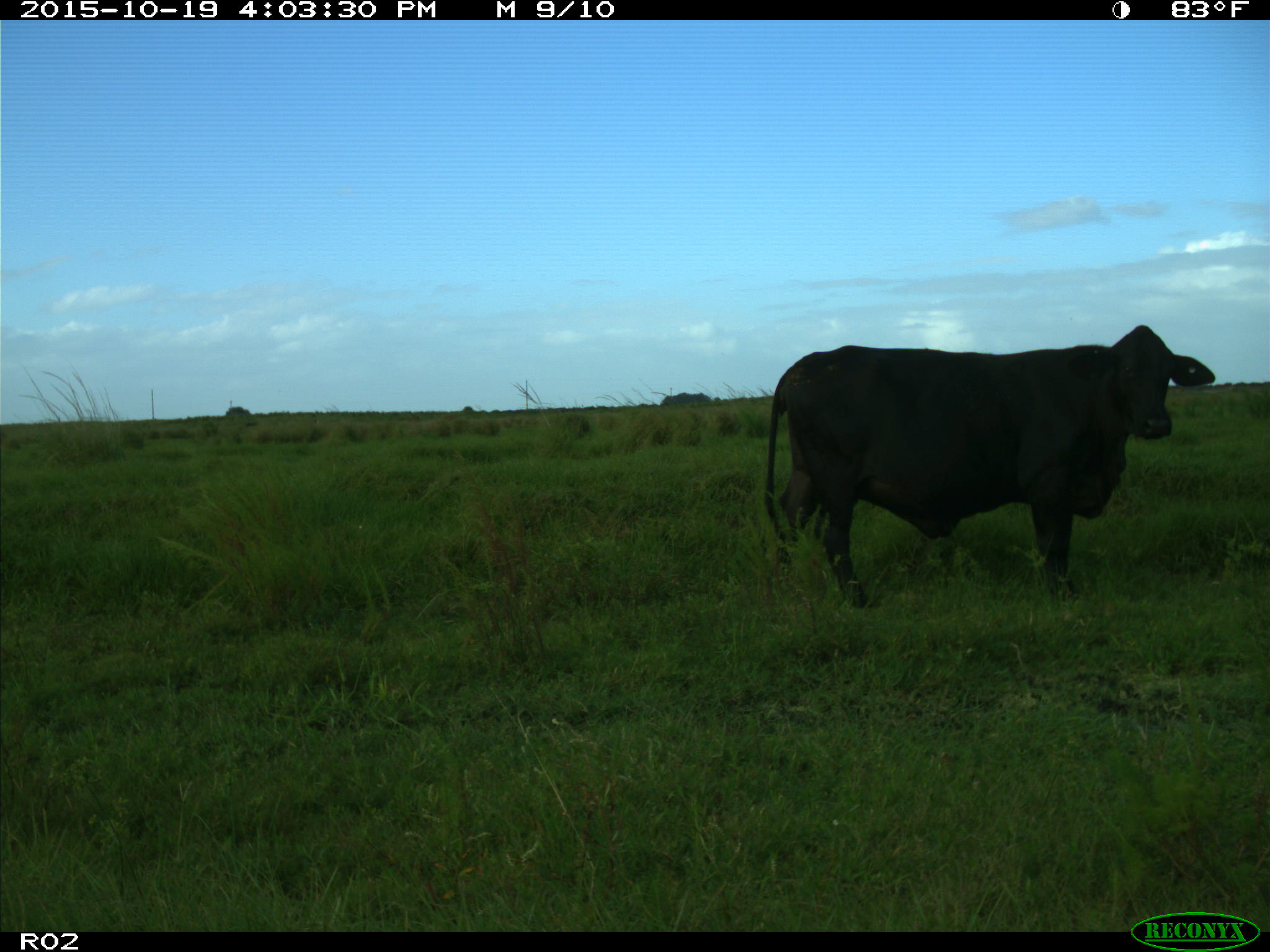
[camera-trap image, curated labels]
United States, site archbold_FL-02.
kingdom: Animalia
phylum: Chordata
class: Mammalia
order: Artiodactyla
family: Bovidae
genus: Bos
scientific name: Bos taurus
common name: domestic cow